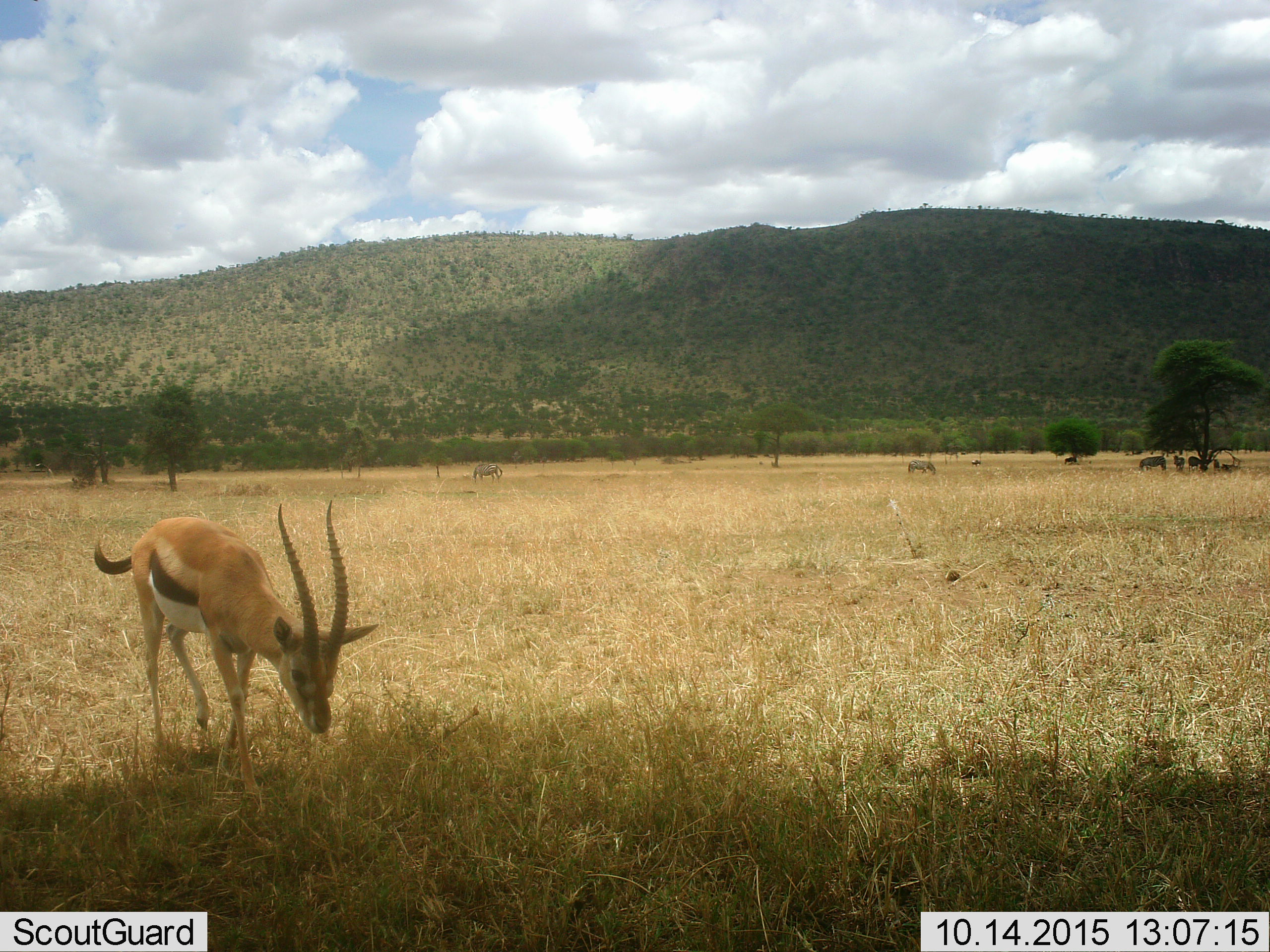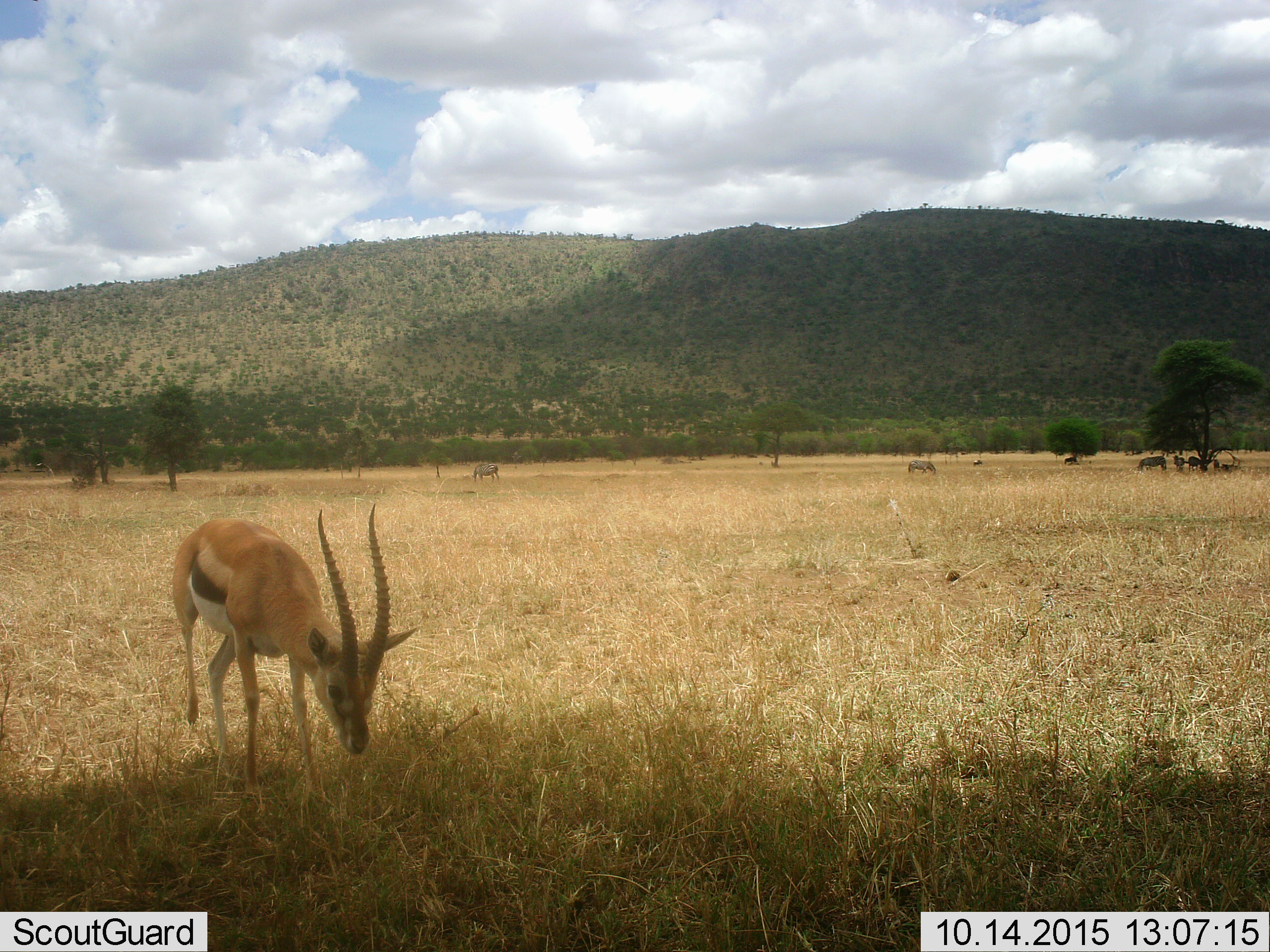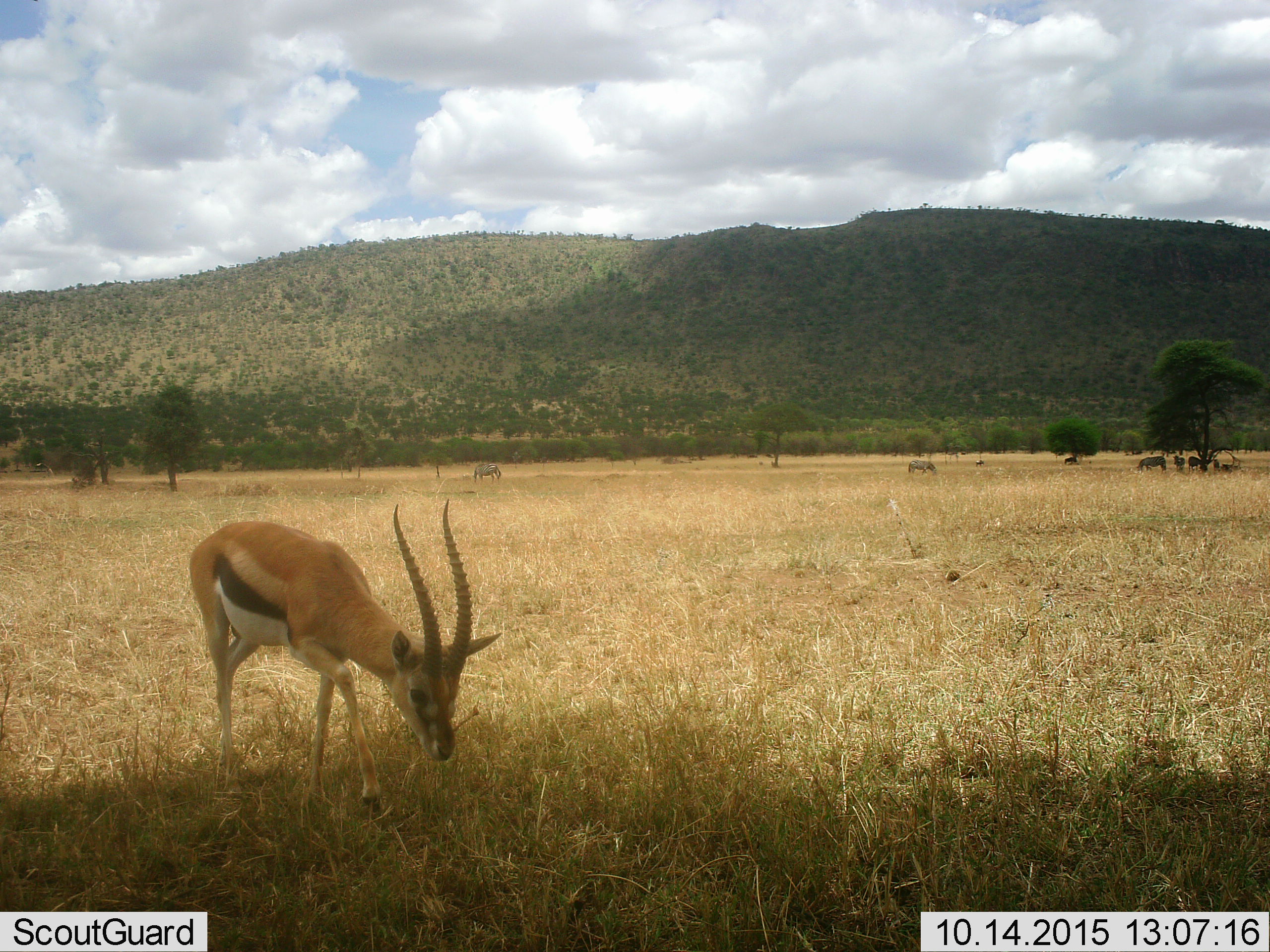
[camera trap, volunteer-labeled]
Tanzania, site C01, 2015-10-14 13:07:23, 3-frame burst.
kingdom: Animalia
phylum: Chordata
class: Mammalia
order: Artiodactyla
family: Bovidae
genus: Eudorcas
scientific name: Eudorcas thomsonii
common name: thomson's gazelle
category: gazellethomsons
Gazellethomsons (thomson's gazelle) (Eudorcas thomsonii), count 1. Behavior (volunteer vote fractions): standing 18%, resting 0%, moving 53%, interacting 0%. Young present (vote fraction): 6%. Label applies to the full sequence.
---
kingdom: Animalia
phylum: Chordata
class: Mammalia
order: Perissodactyla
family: Equidae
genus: Equus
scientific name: Equus quagga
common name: plains zebra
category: zebra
Zebra (plains zebra) (Equus quagga), count 6. Behavior (volunteer vote fractions): standing 67%, resting 8%, moving 0%, interacting 0%. Young present (vote fraction): 0%. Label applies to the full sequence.